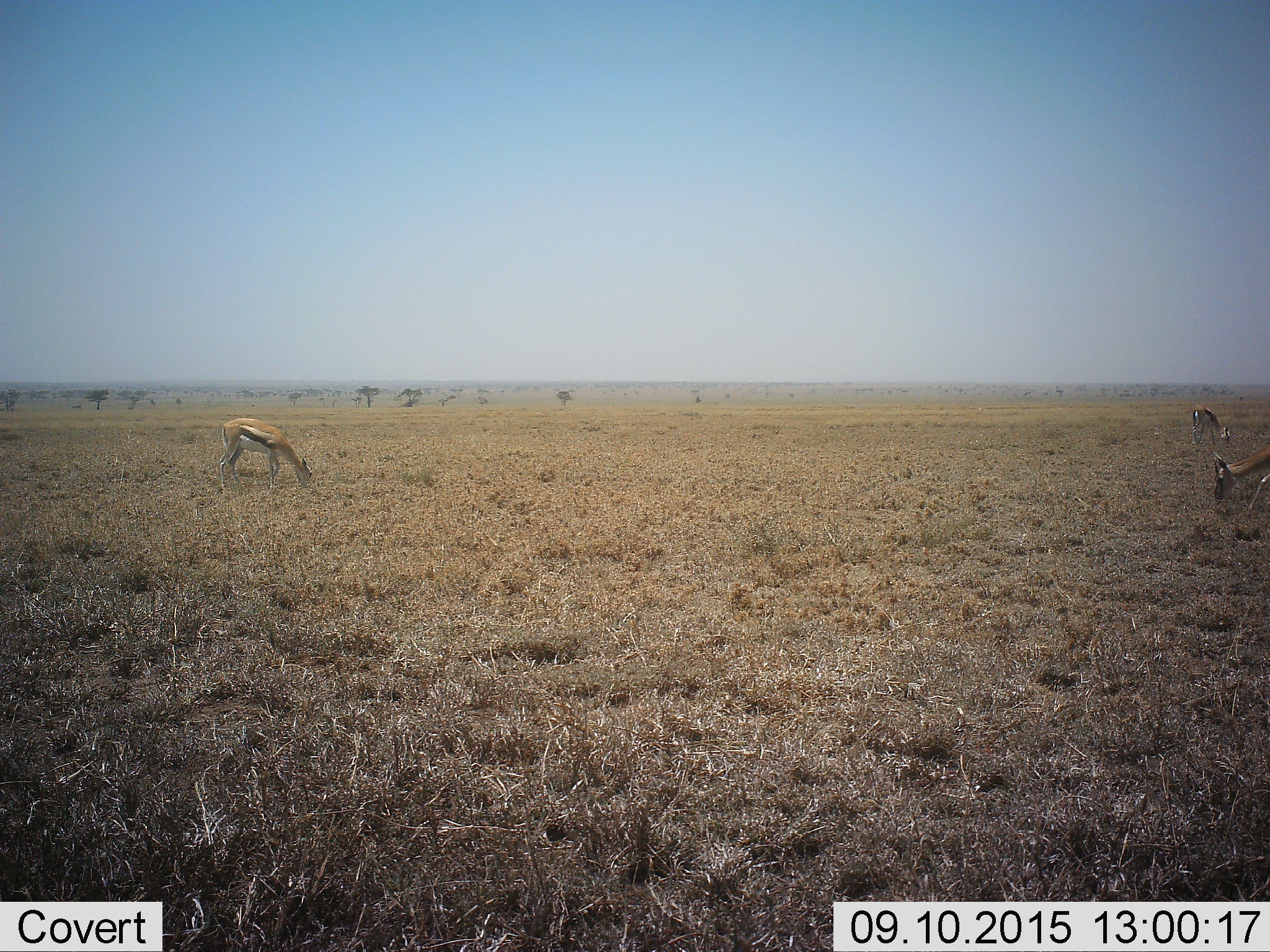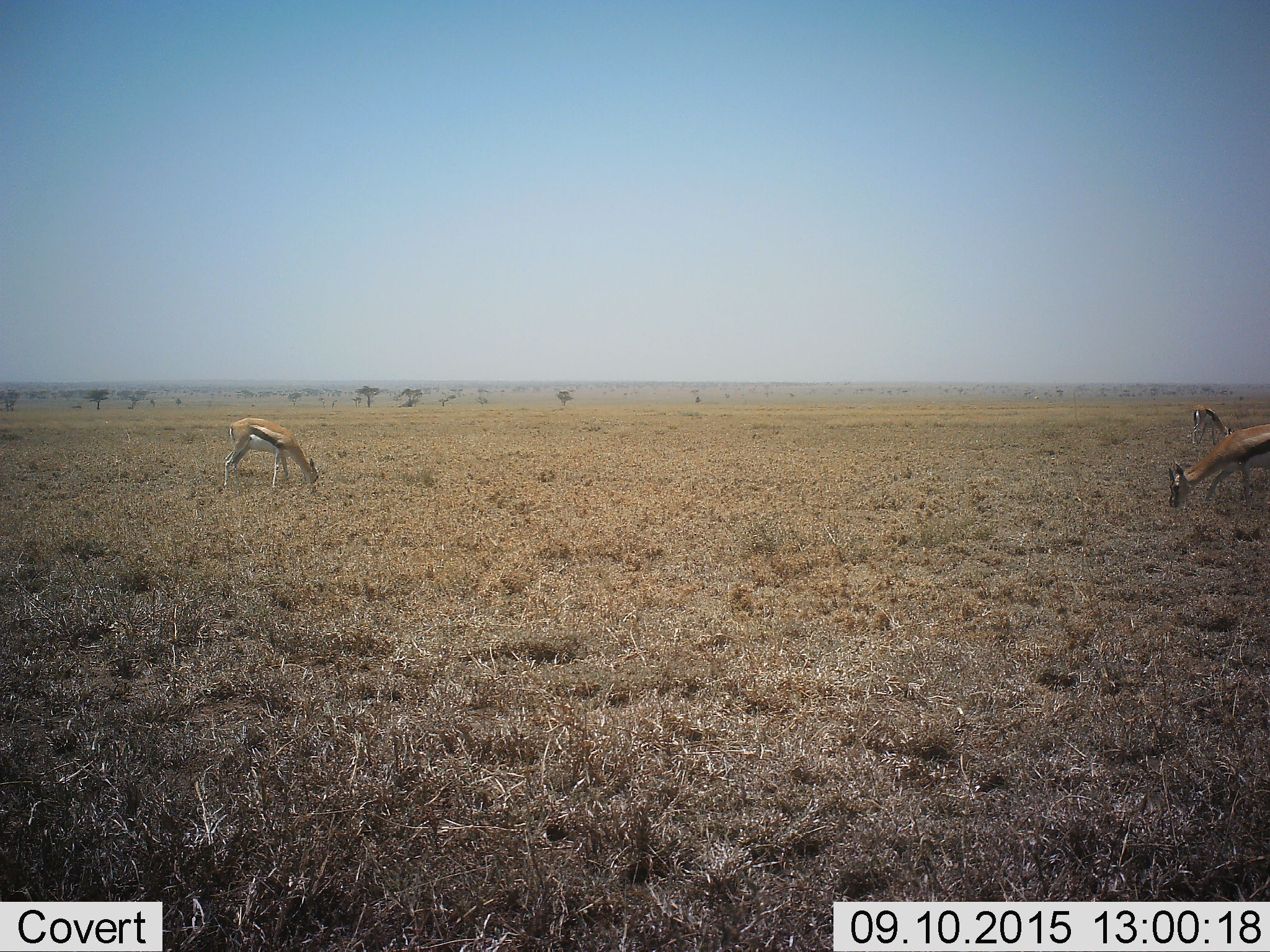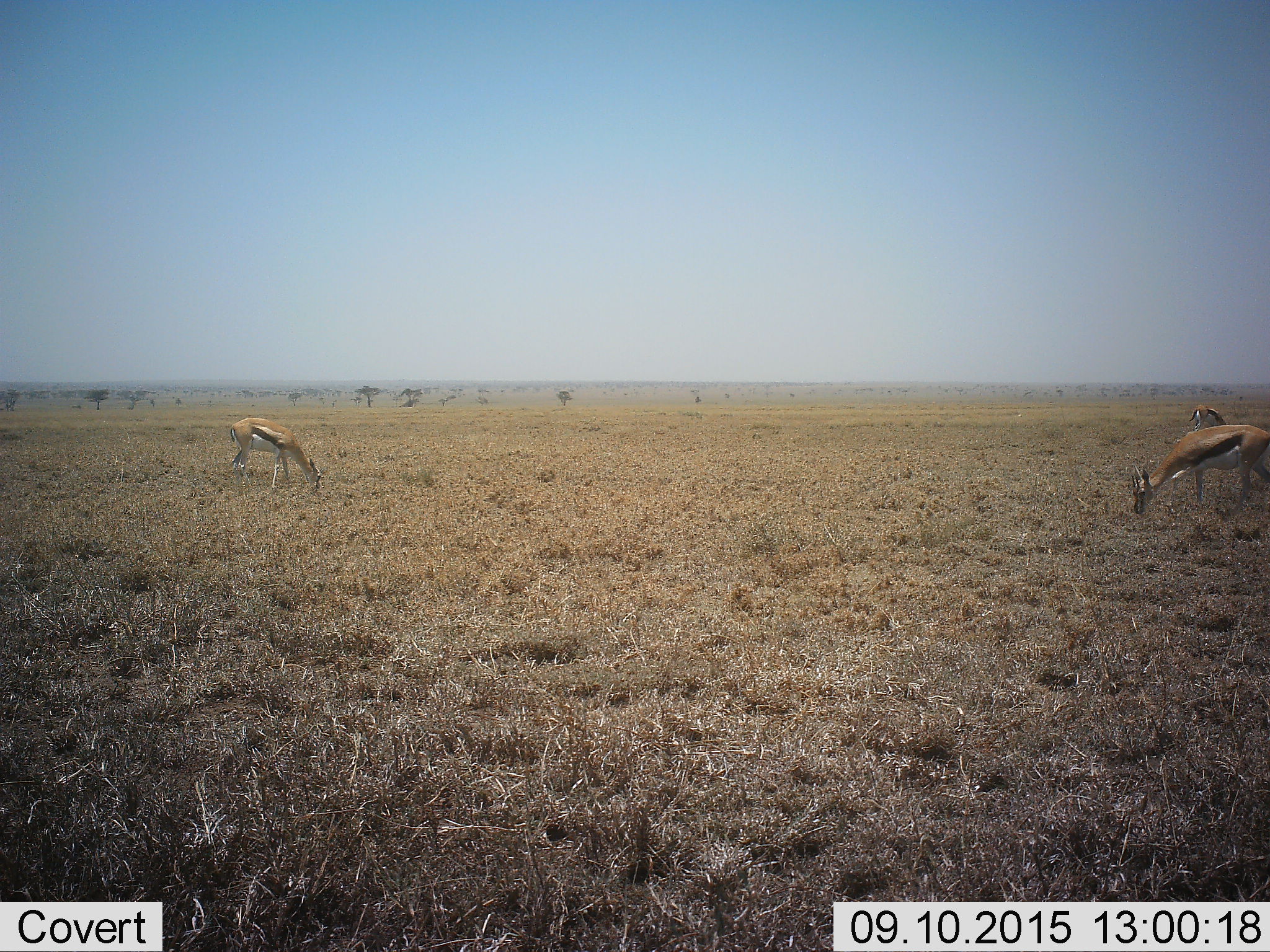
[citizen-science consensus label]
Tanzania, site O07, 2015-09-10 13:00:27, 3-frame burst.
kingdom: Animalia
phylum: Chordata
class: Mammalia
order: Artiodactyla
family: Bovidae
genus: Eudorcas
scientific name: Eudorcas thomsonii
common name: thomson's gazelle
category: gazellethomsons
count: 3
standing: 43%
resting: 0%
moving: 43%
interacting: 0%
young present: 0%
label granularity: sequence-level